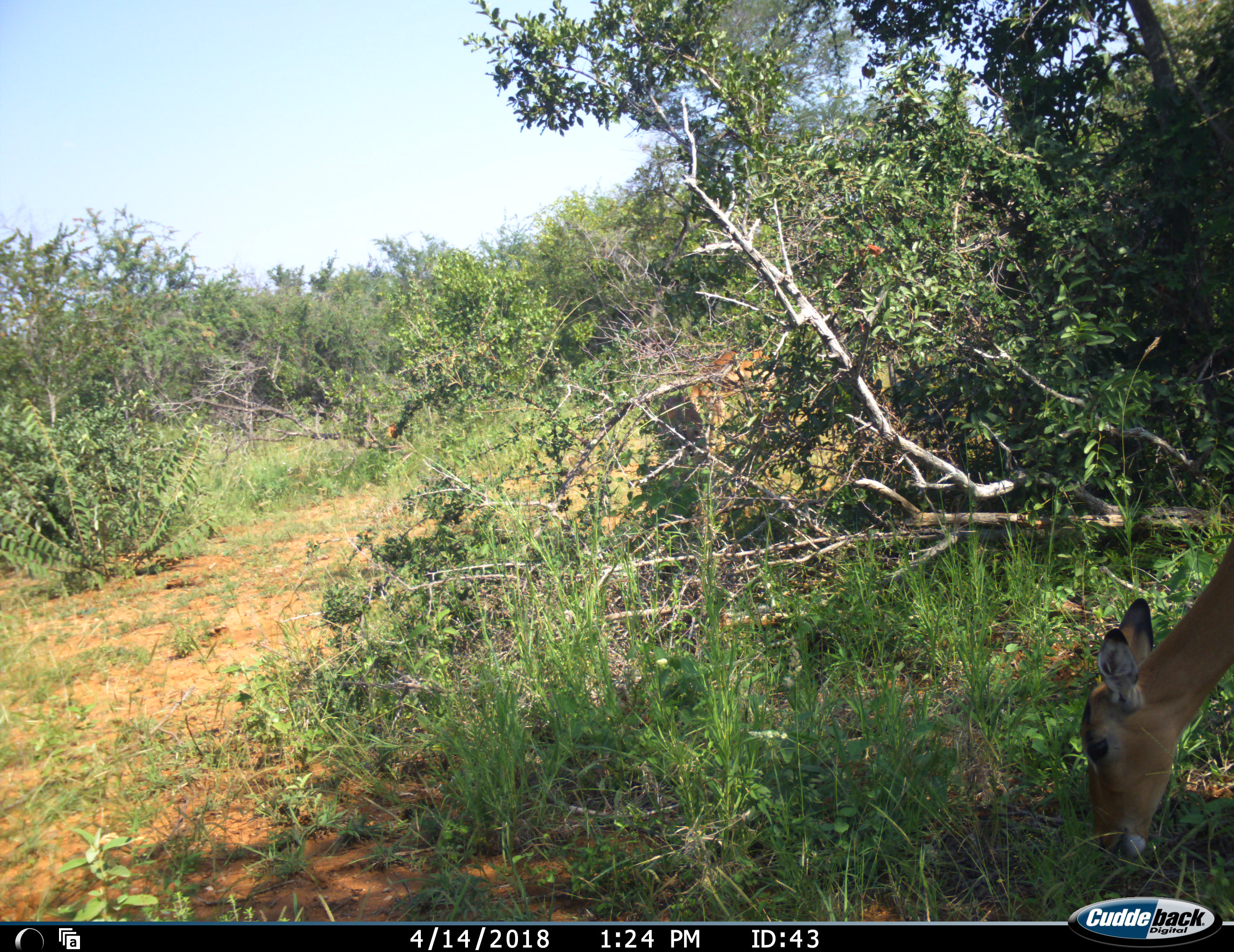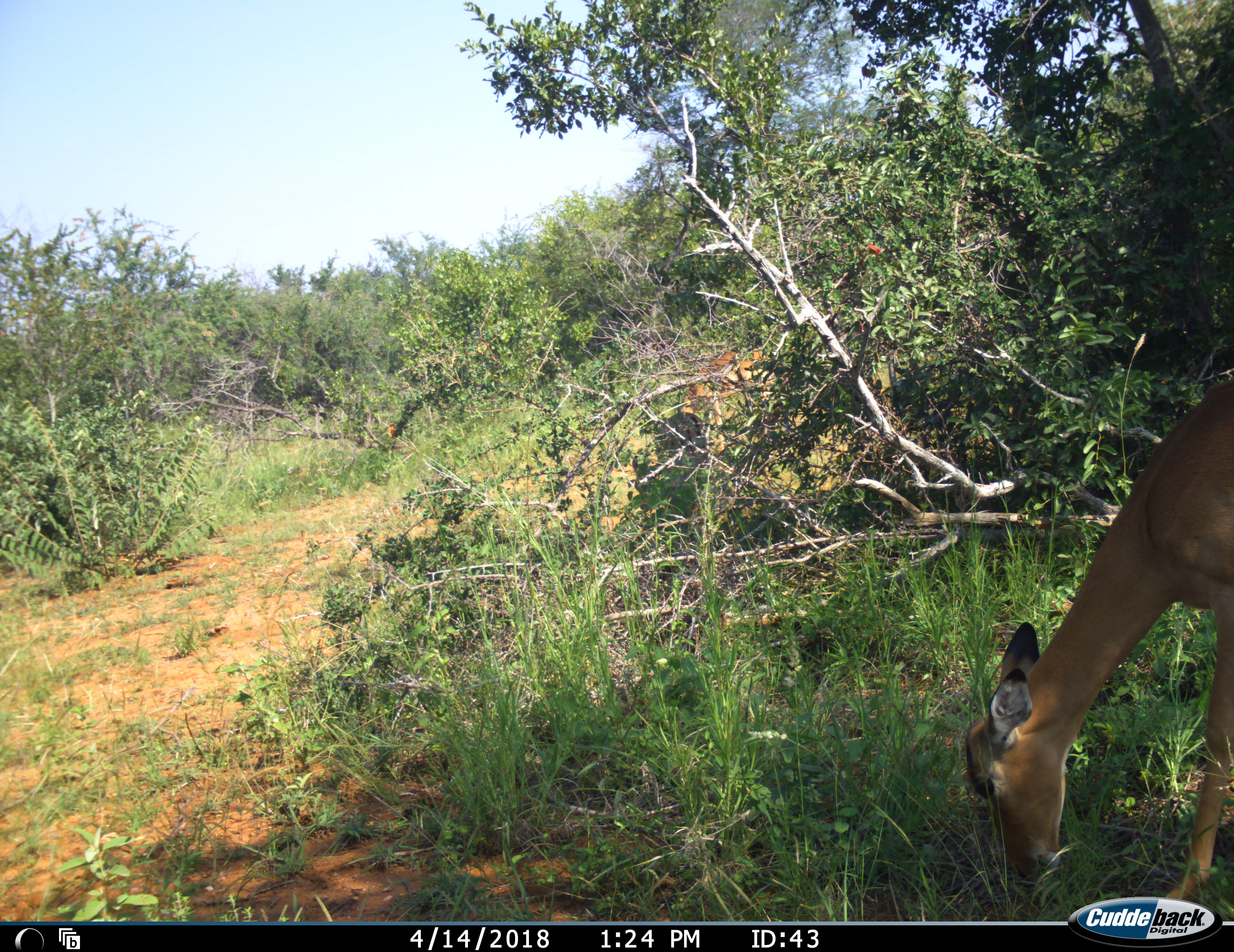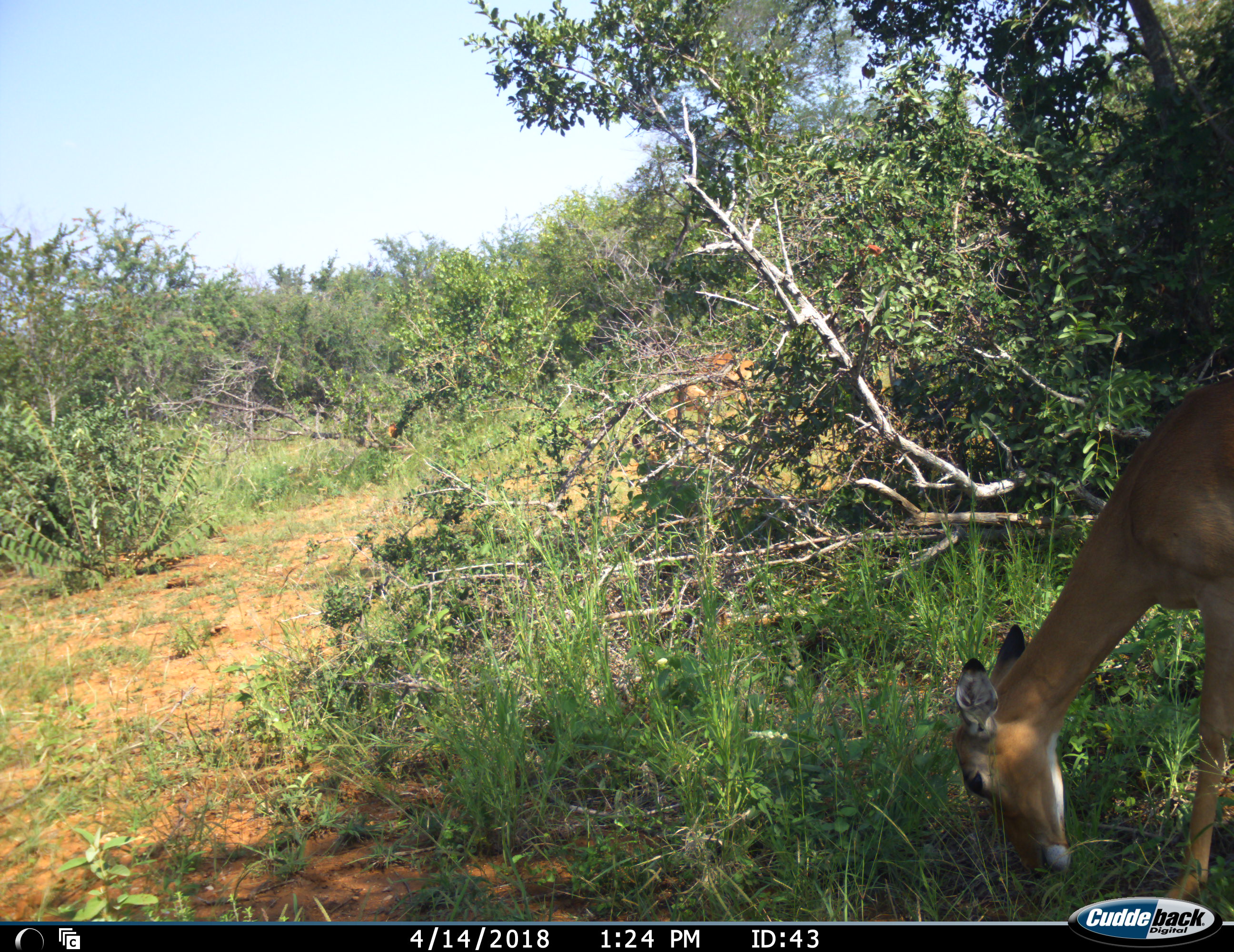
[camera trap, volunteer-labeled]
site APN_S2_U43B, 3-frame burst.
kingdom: Animalia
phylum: Chordata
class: Mammalia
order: Artiodactyla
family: Bovidae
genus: Aepyceros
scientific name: Aepyceros melampus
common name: impala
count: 2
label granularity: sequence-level